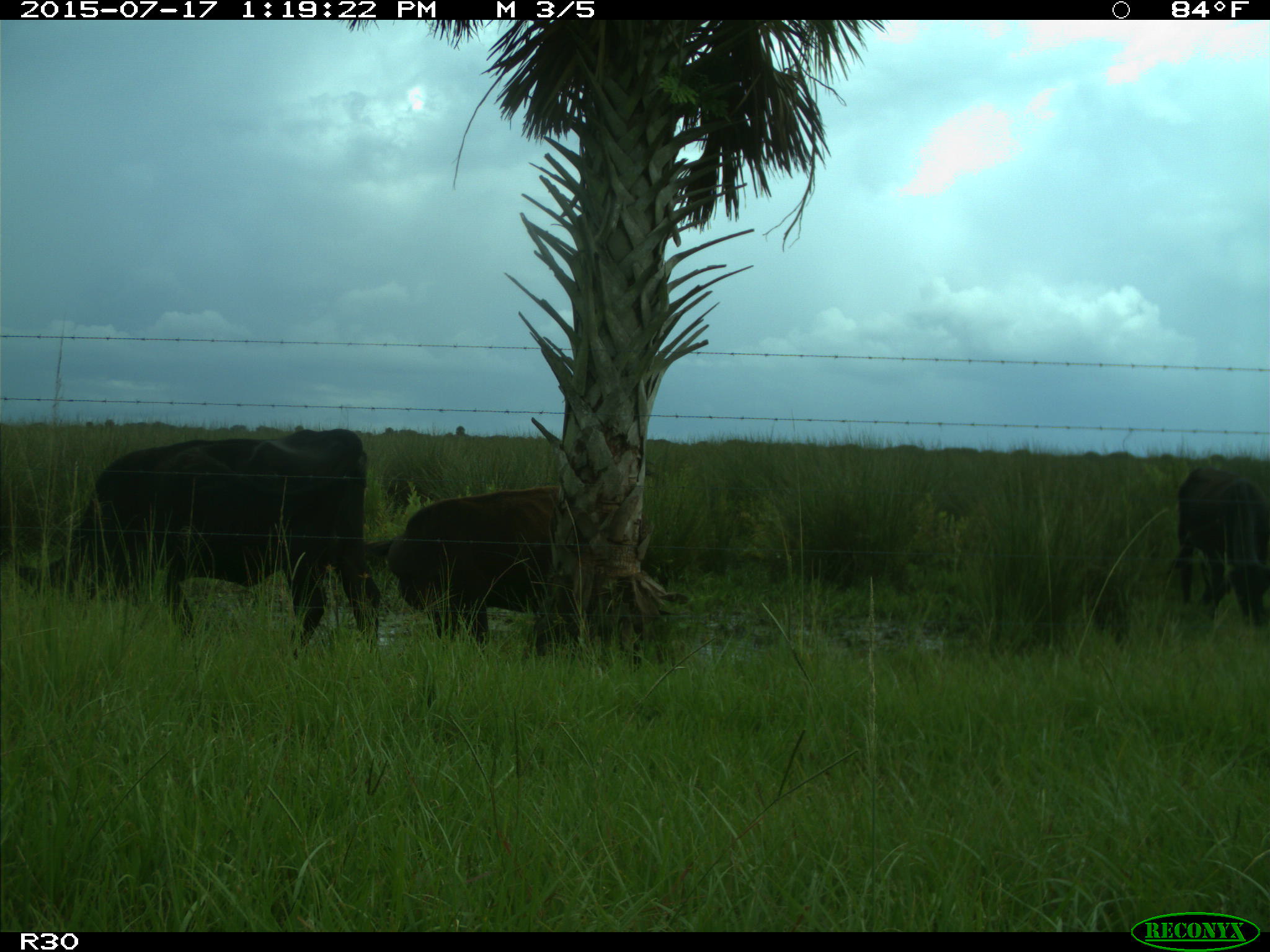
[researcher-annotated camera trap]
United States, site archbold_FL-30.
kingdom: Animalia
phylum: Chordata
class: Mammalia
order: Artiodactyla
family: Bovidae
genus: Bos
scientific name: Bos taurus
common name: domestic cow